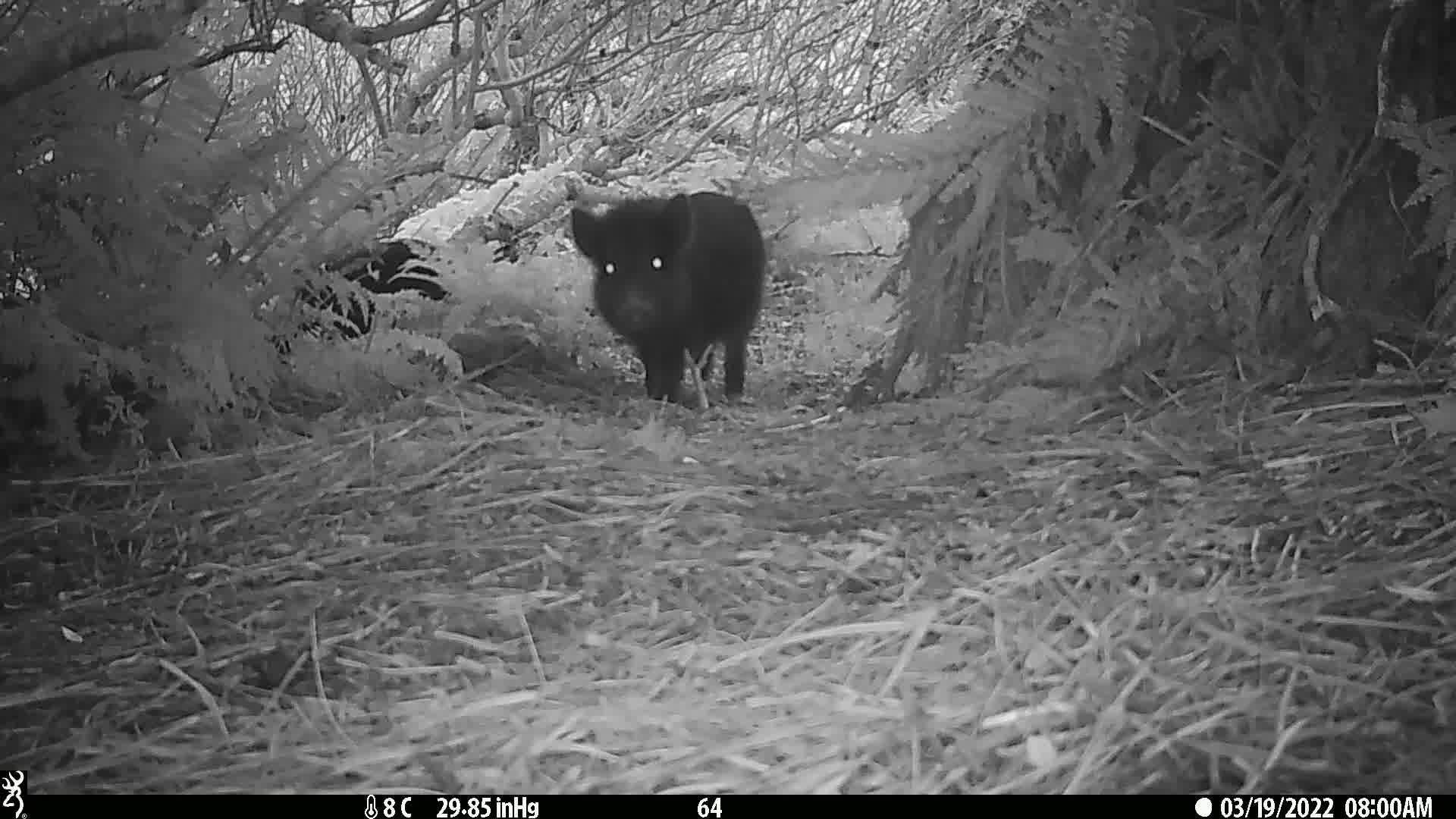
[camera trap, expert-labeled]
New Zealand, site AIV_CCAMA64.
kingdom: Animalia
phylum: Chordata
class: Mammalia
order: Artiodactyla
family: Suidae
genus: Sus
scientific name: Sus scrofa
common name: pig